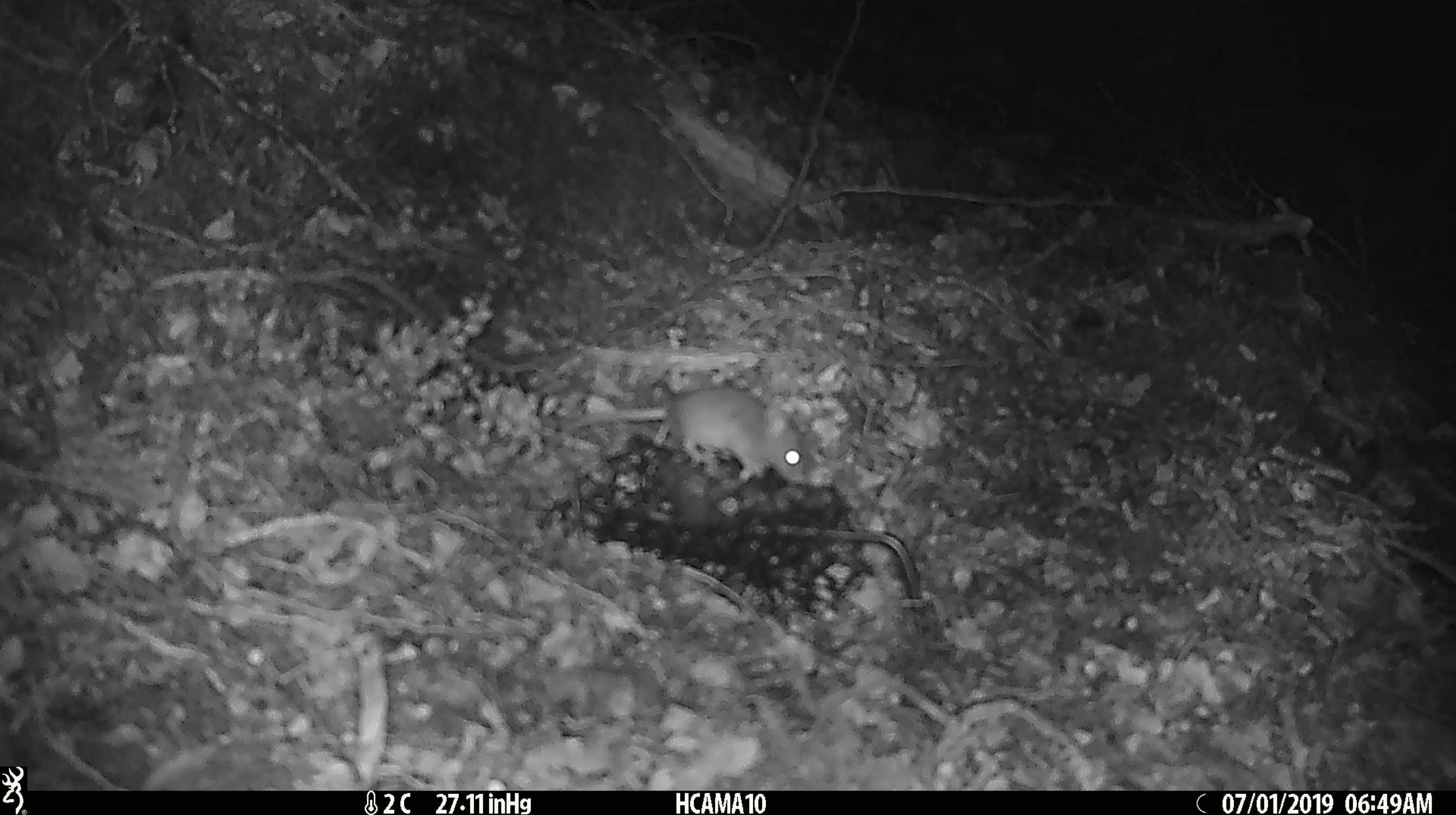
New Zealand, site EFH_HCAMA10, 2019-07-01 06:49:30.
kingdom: Animalia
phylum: Chordata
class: Mammalia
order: Rodentia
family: Muridae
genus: Mus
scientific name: Mus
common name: mouse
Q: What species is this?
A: Mouse (Mus).